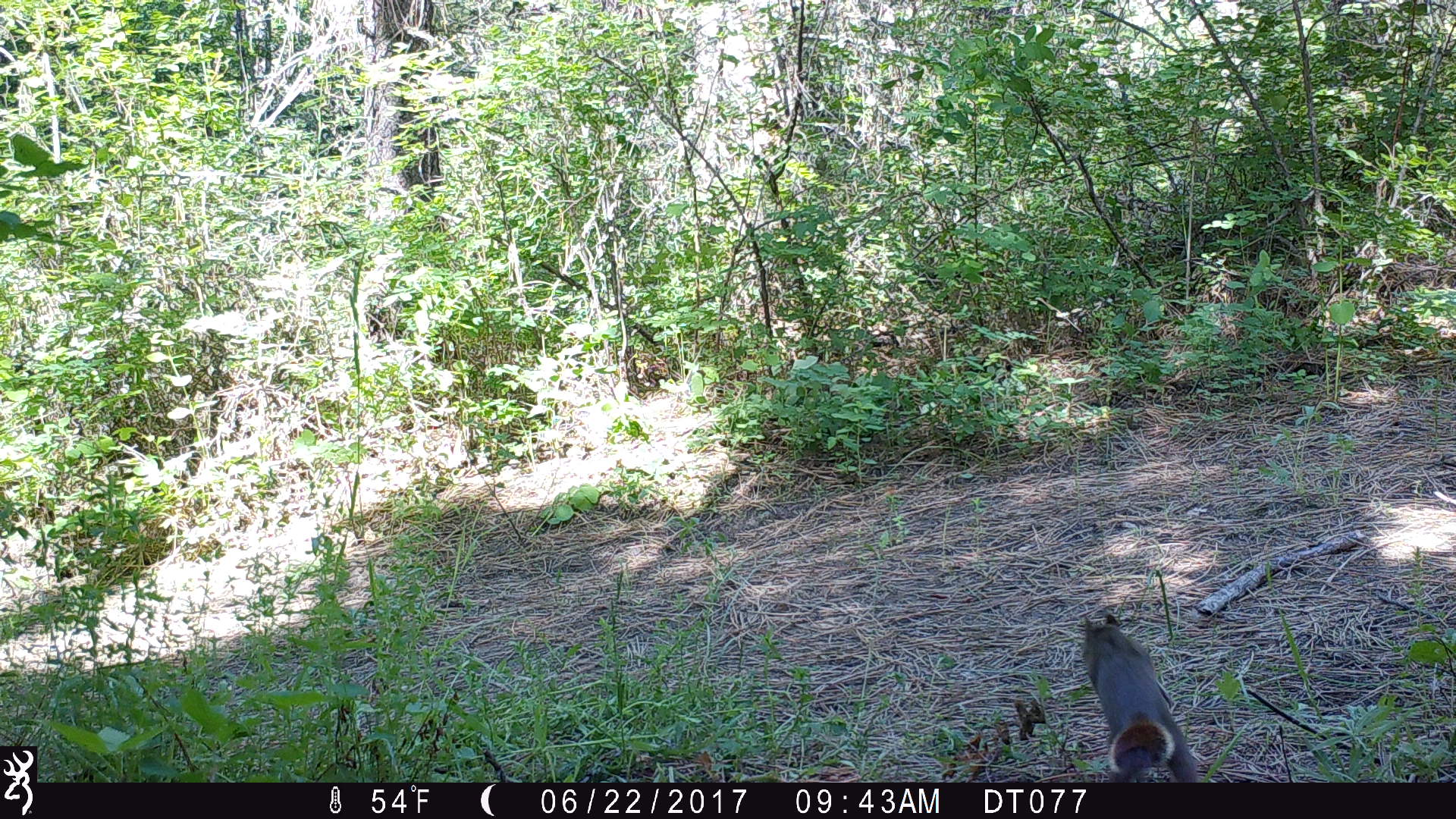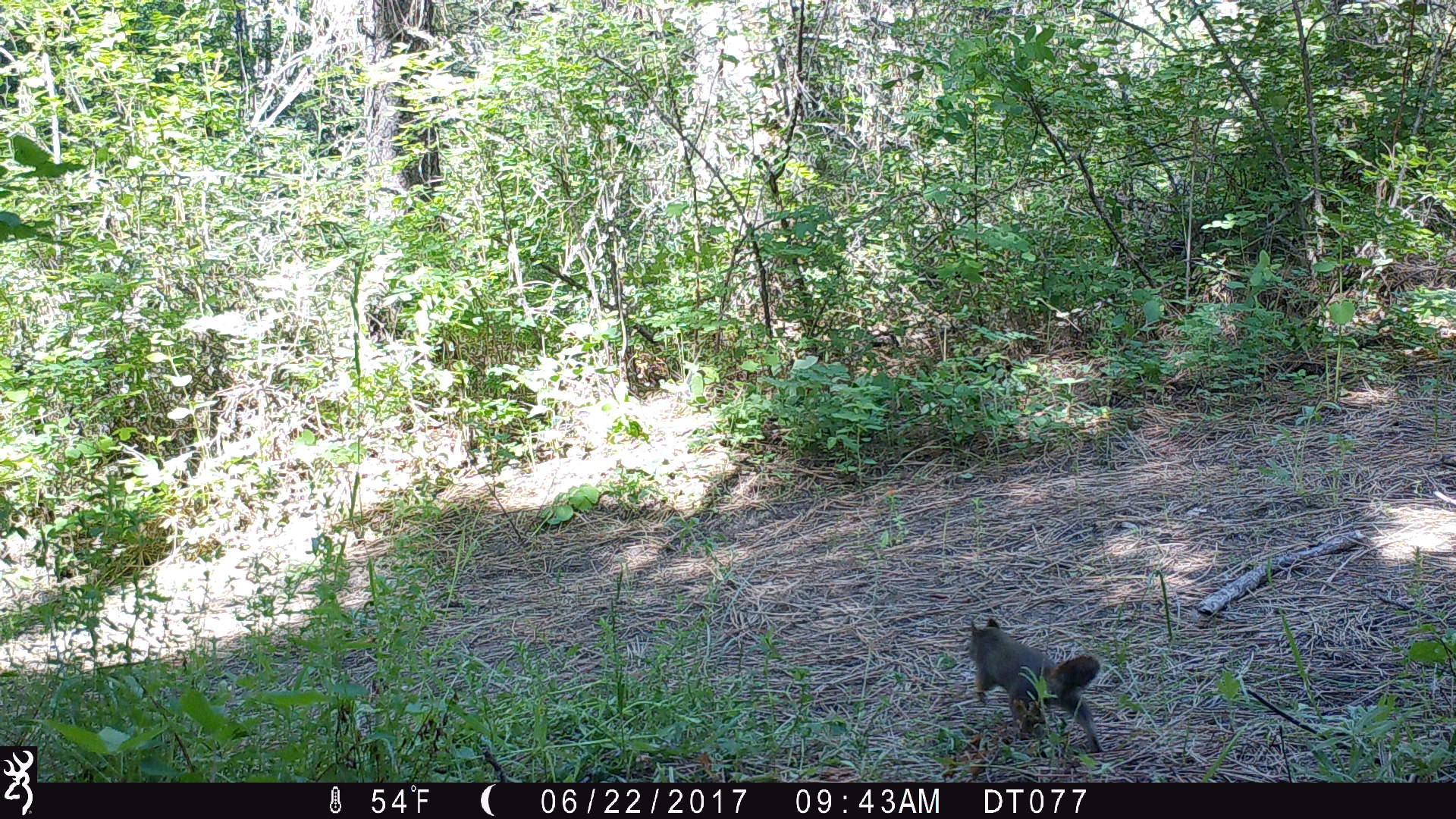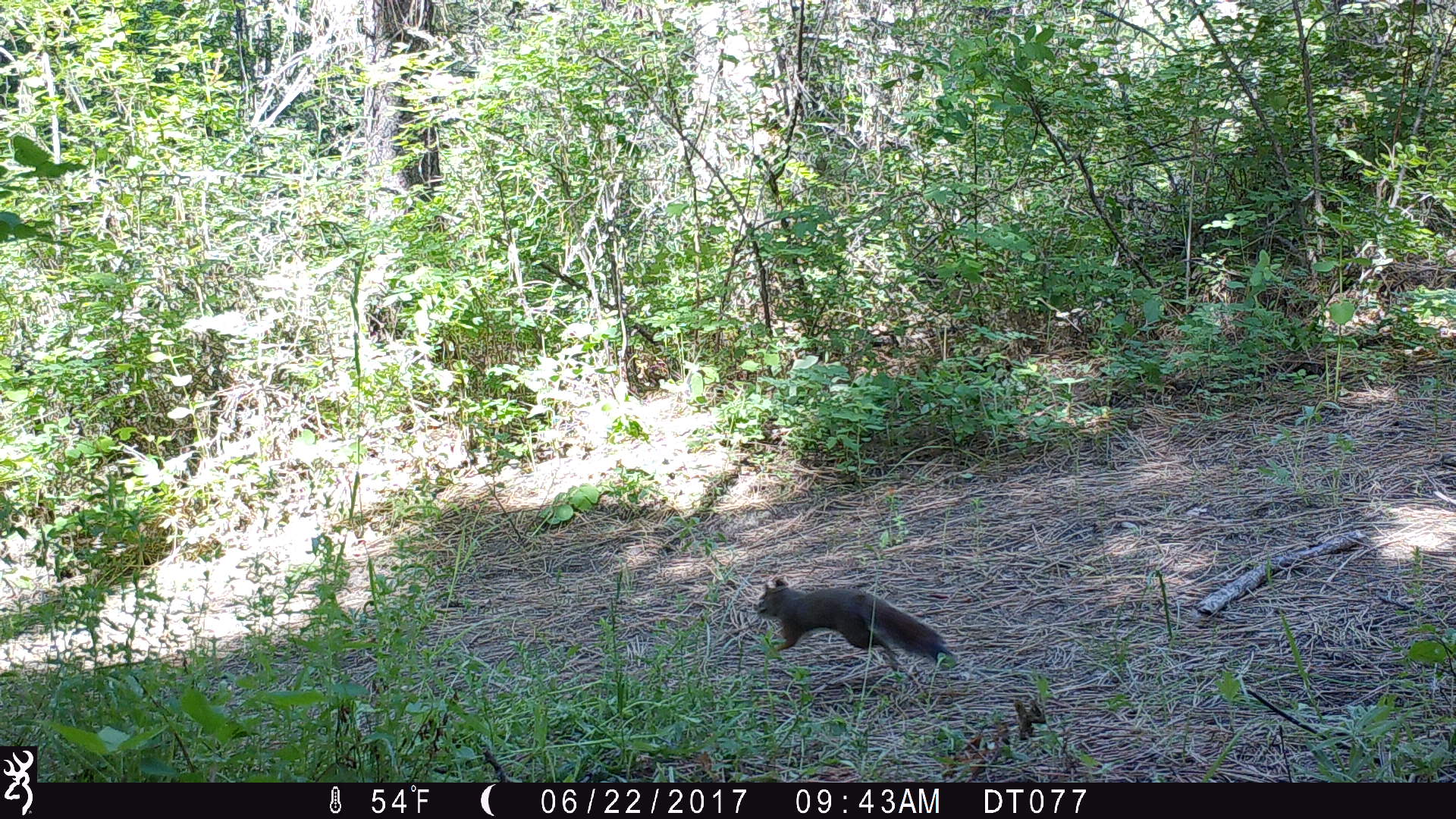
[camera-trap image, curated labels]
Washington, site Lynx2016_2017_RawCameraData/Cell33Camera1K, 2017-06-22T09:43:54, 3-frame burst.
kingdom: Animalia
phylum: Chordata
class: Mammalia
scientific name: Mammalia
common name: small mammal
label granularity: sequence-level